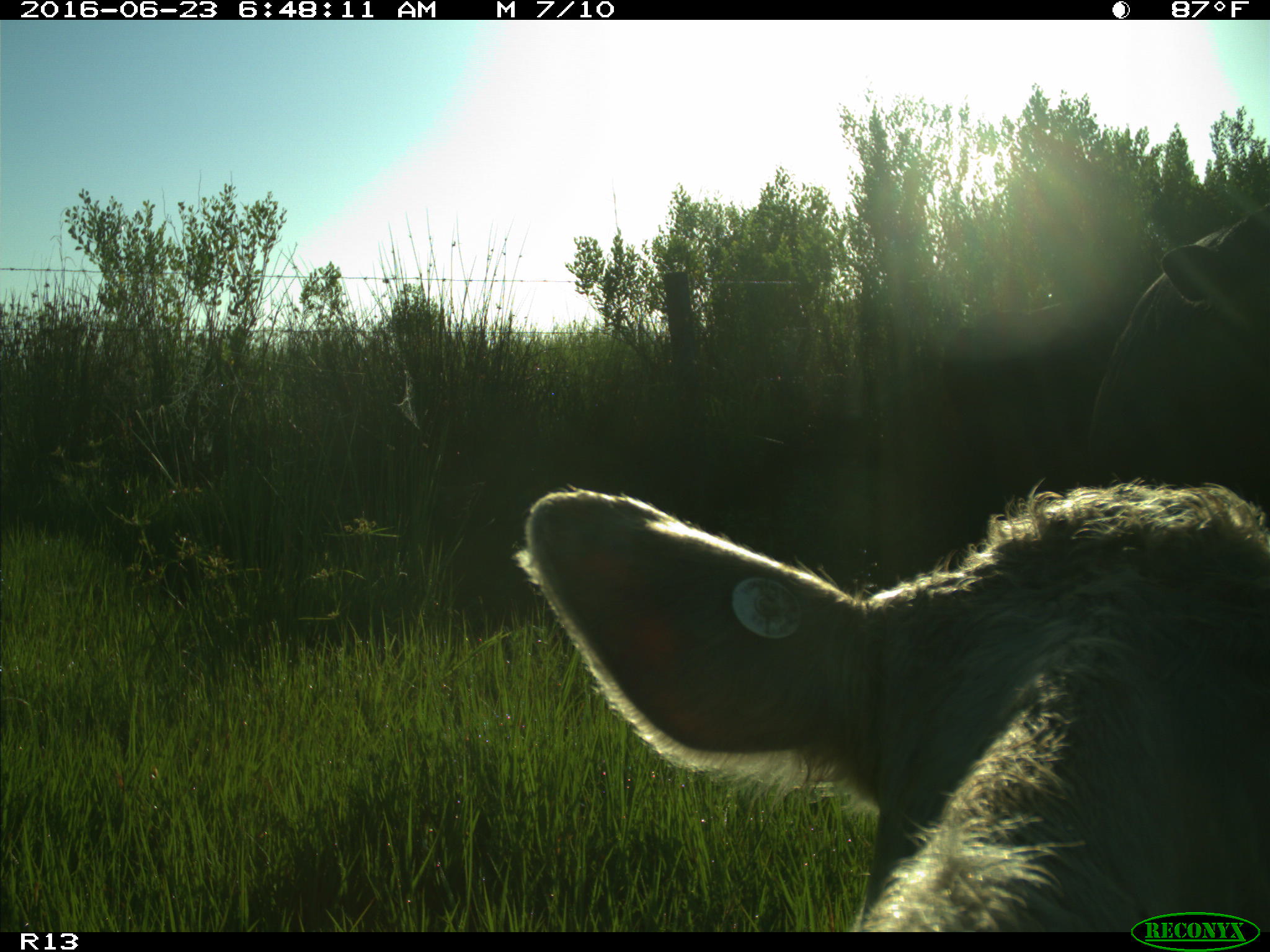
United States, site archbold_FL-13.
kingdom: Animalia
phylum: Chordata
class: Mammalia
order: Artiodactyla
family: Bovidae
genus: Bos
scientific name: Bos taurus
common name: domestic cow